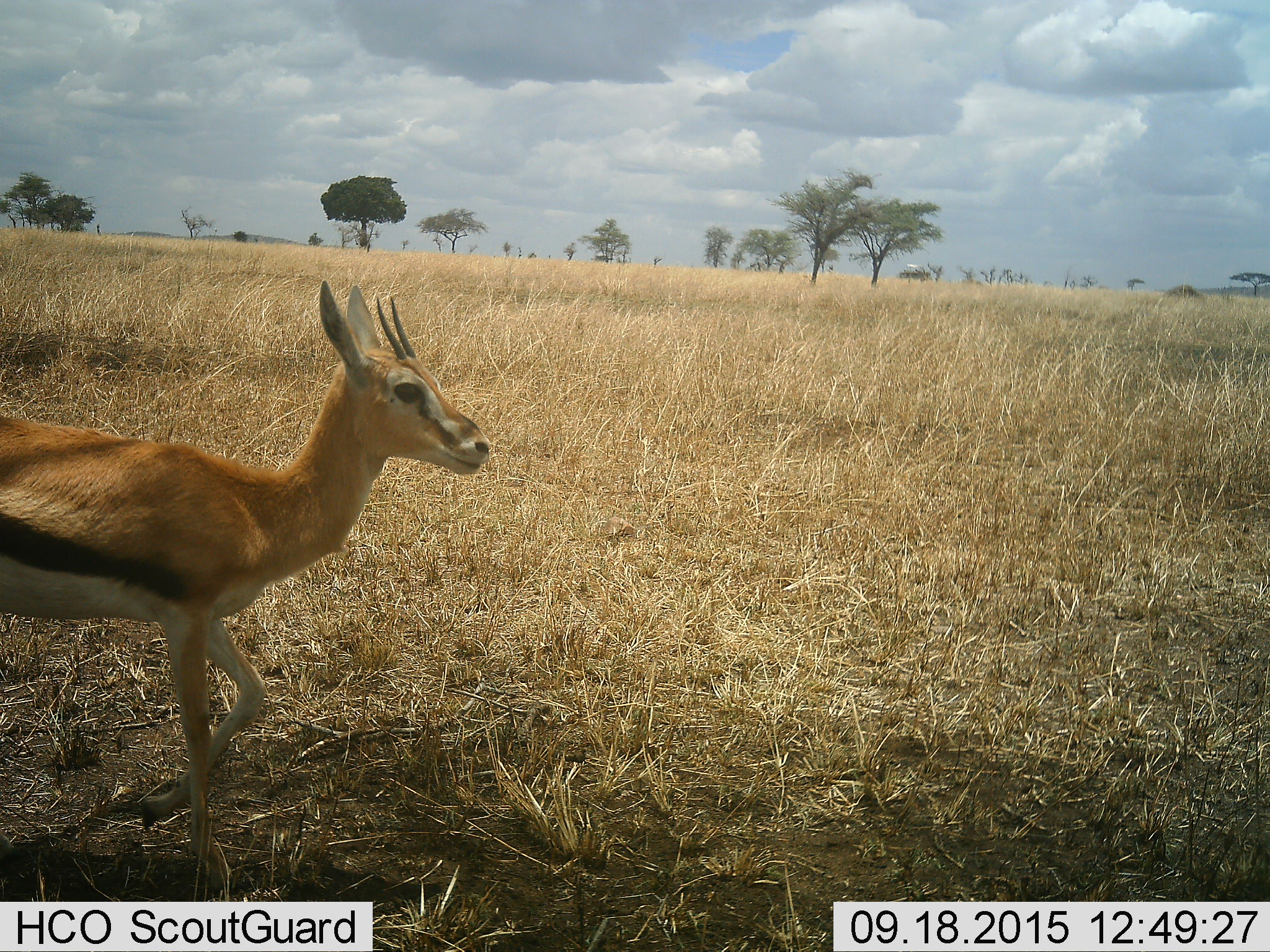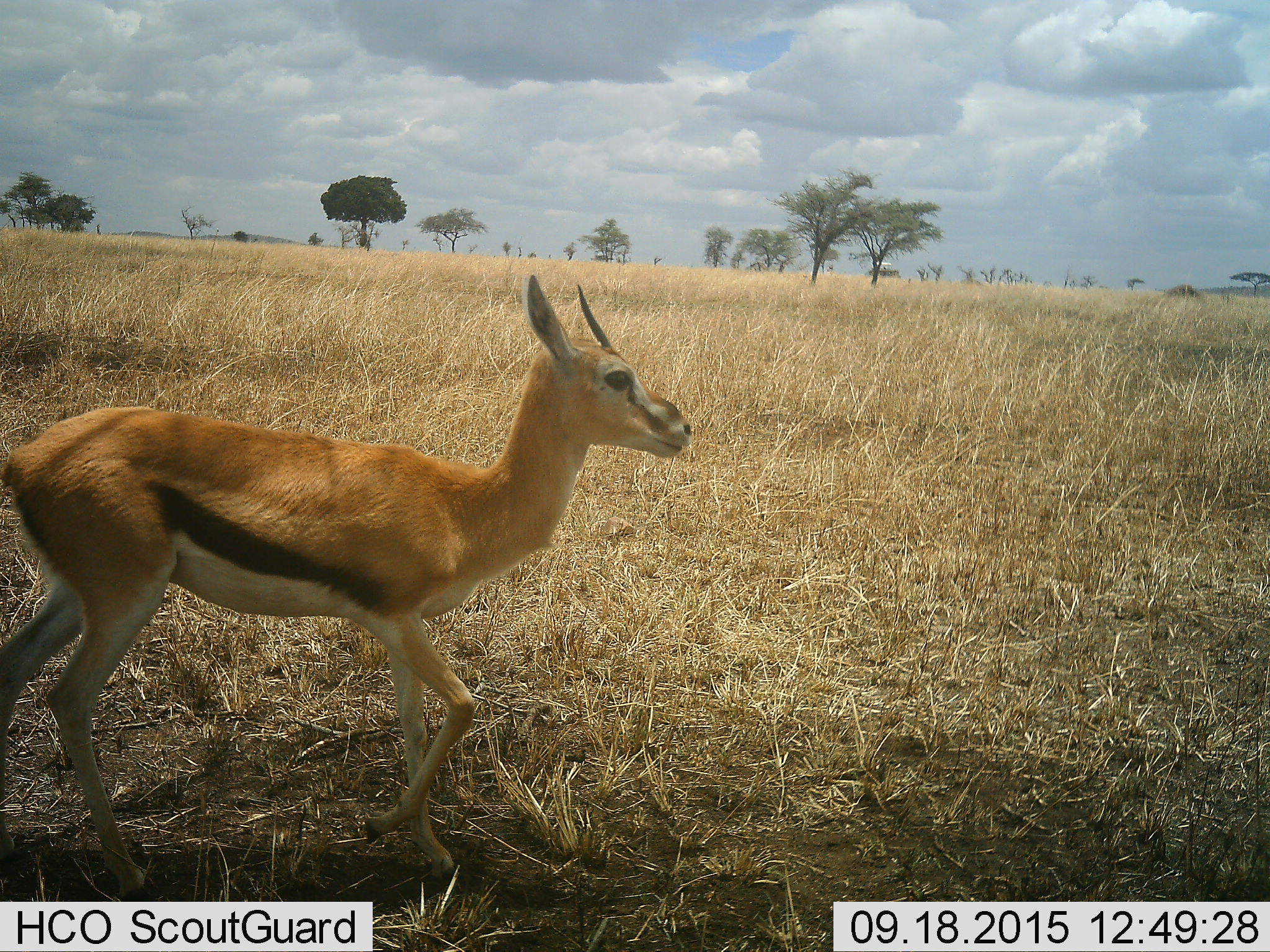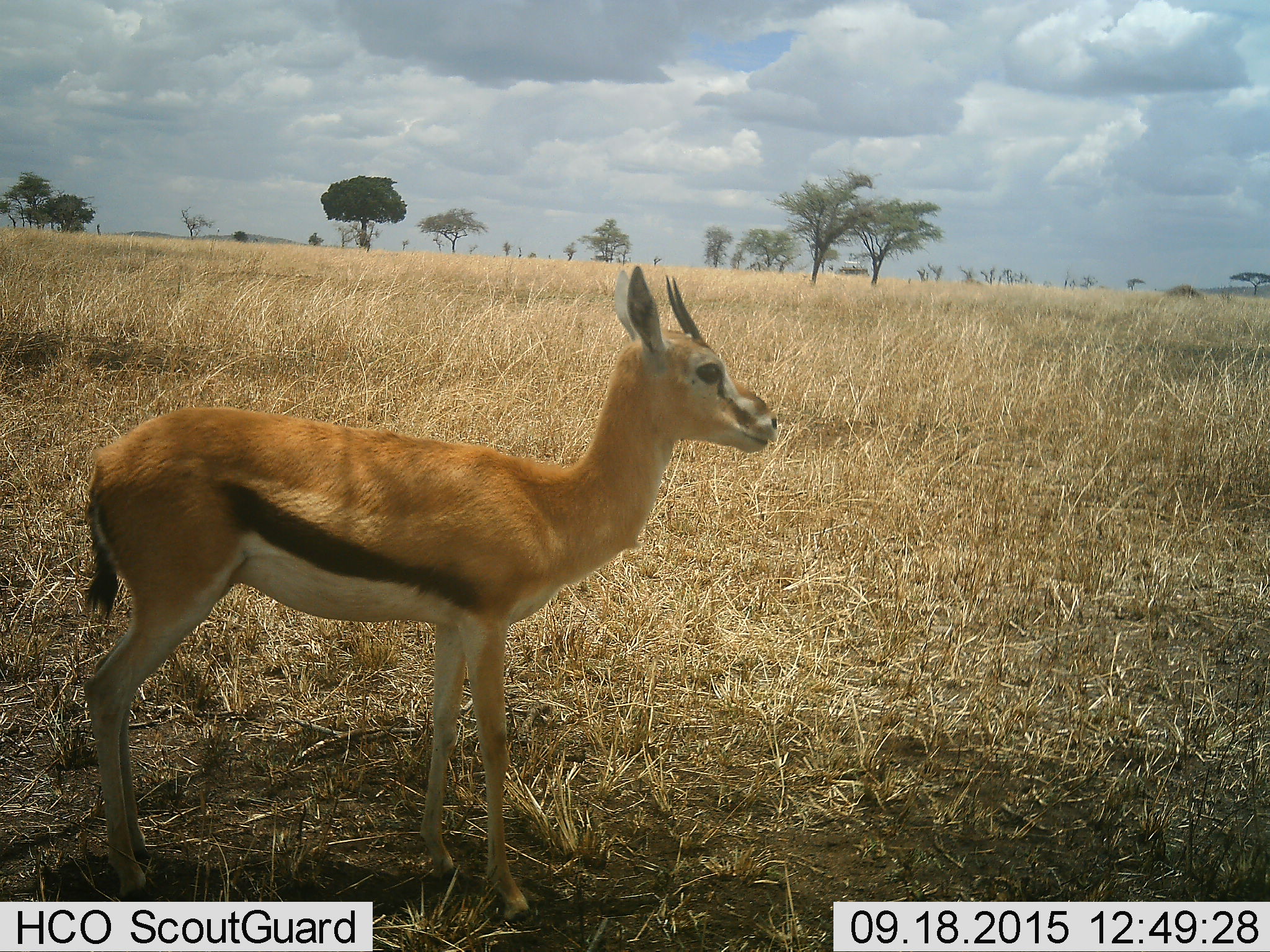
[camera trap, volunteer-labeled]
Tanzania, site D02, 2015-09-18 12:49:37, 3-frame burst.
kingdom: Animalia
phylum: Chordata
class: Mammalia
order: Artiodactyla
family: Bovidae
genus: Eudorcas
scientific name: Eudorcas thomsonii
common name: thomson's gazelle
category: gazellethomsons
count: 1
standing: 33%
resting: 0%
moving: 73%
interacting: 0%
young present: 13%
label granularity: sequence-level